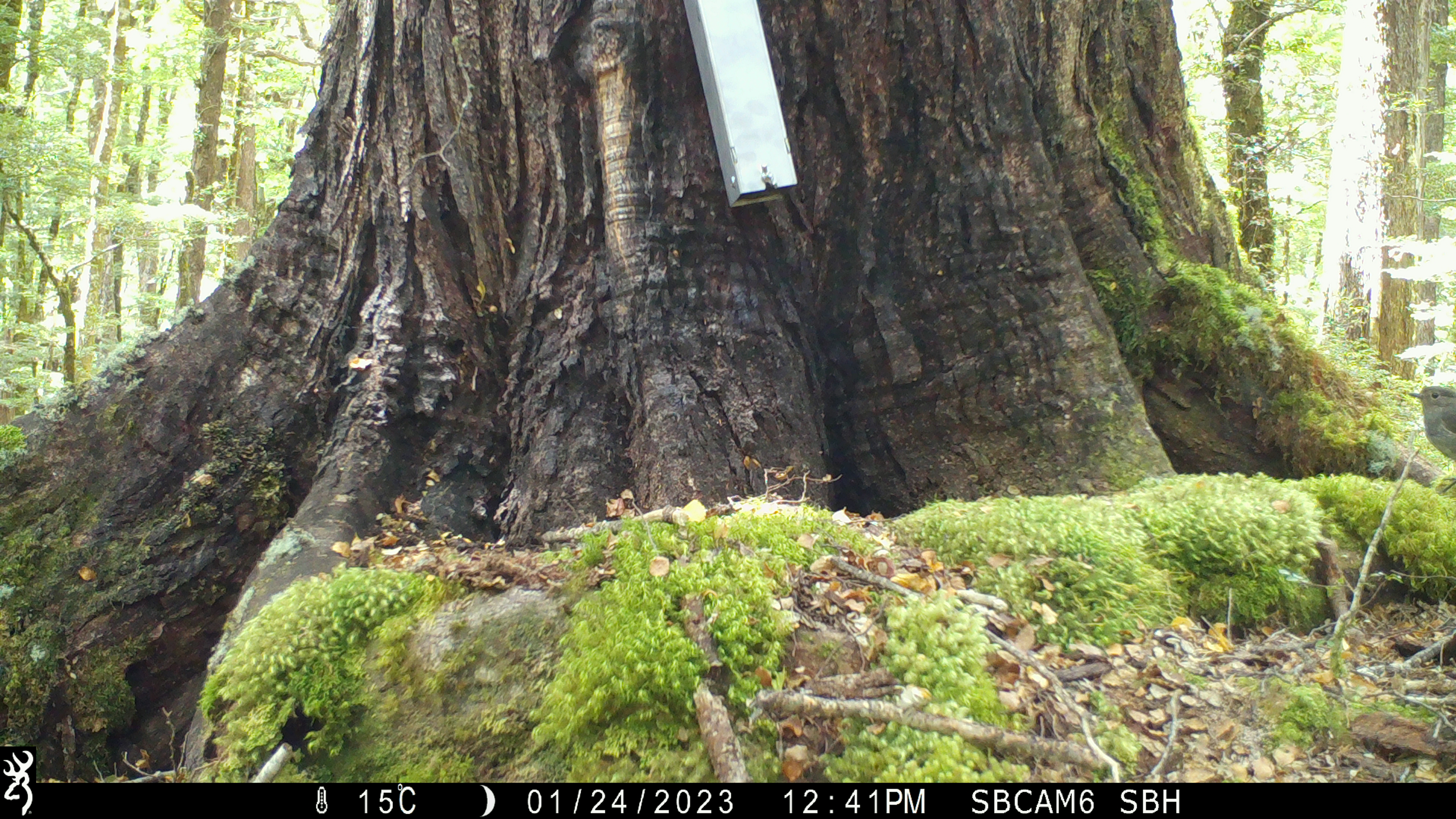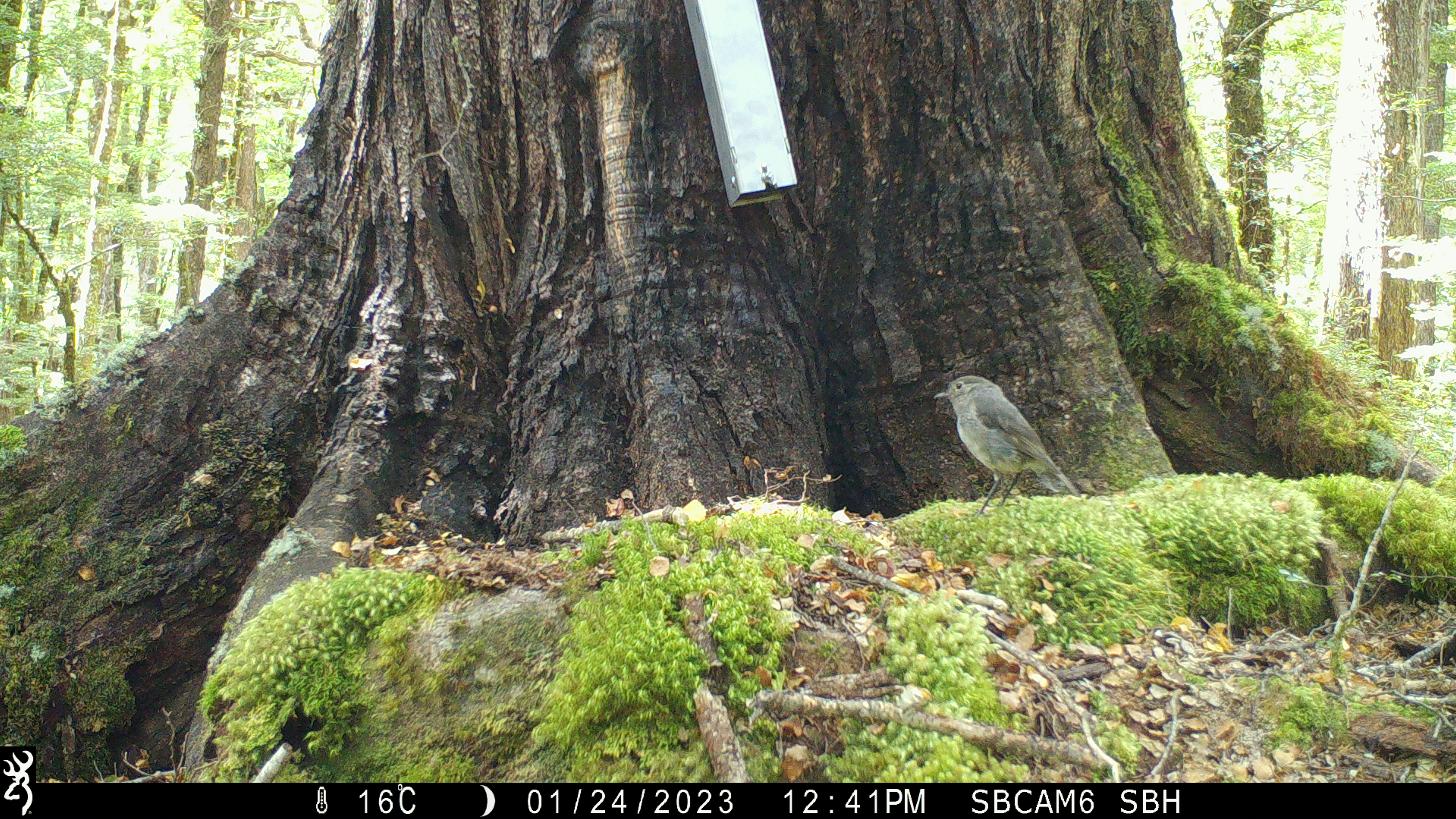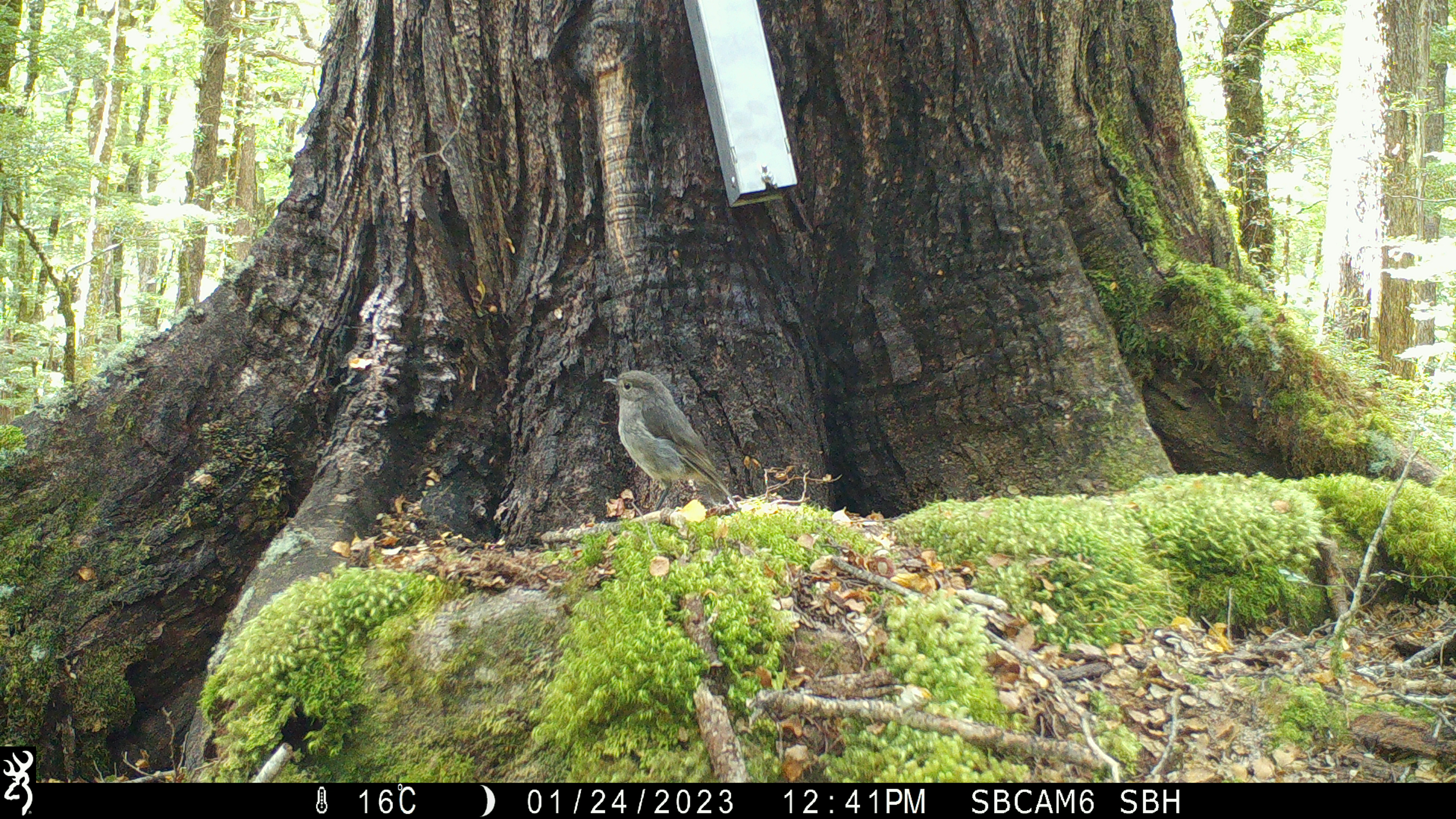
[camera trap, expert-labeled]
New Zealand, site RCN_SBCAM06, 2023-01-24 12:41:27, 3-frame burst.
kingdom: Animalia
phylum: Chordata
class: Aves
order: Passeriformes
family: Petroicidae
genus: Petroica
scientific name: Petroica australis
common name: new zealand robin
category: robin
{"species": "robin (new zealand robin) (Petroica australis)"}